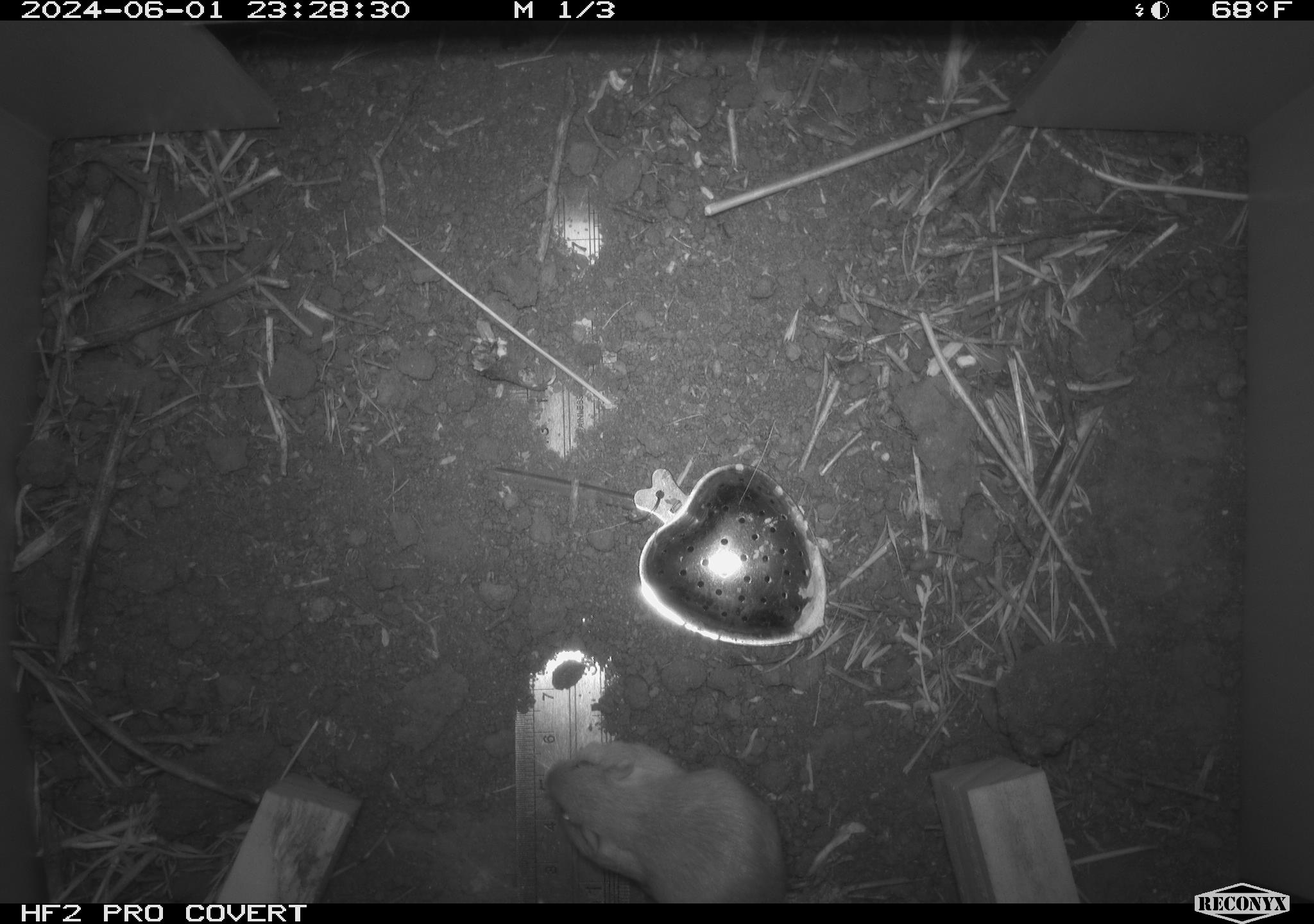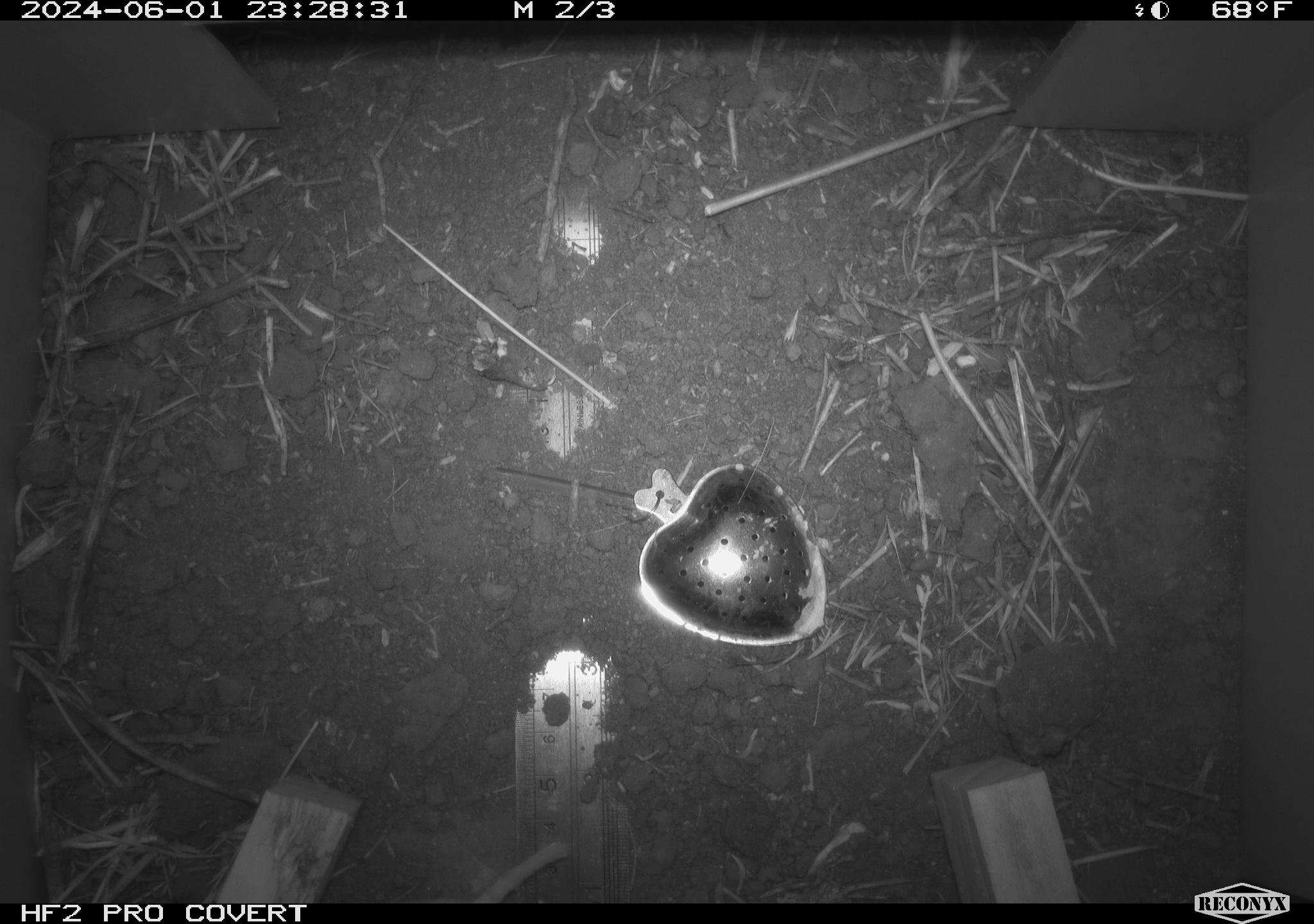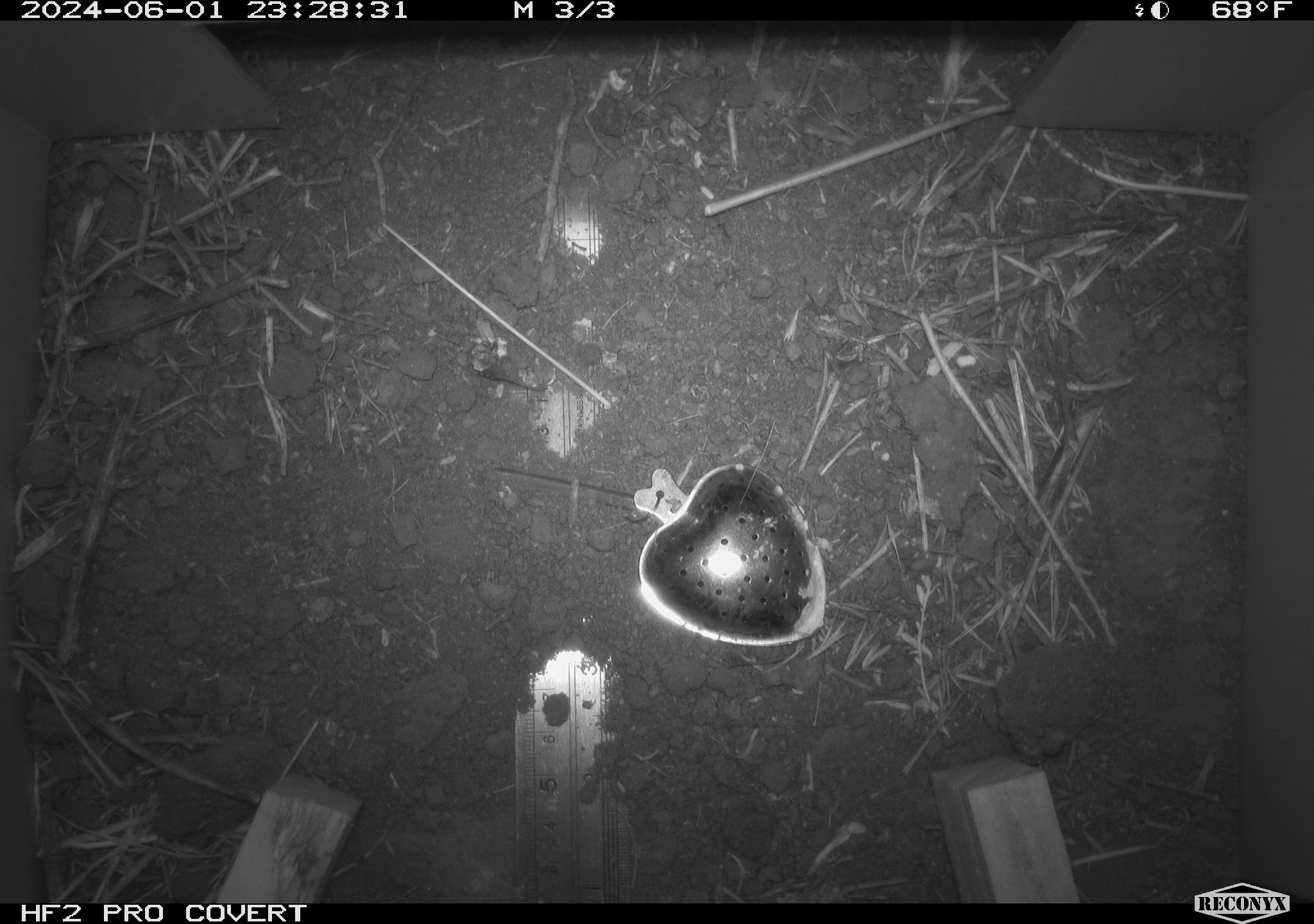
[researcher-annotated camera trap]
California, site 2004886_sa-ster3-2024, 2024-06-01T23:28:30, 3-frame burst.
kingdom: Animalia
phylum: Chordata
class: Mammalia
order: Rodentia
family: Heteromyidae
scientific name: Heteromyidae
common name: kangaroo rats and pocket mice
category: heteromyidae family